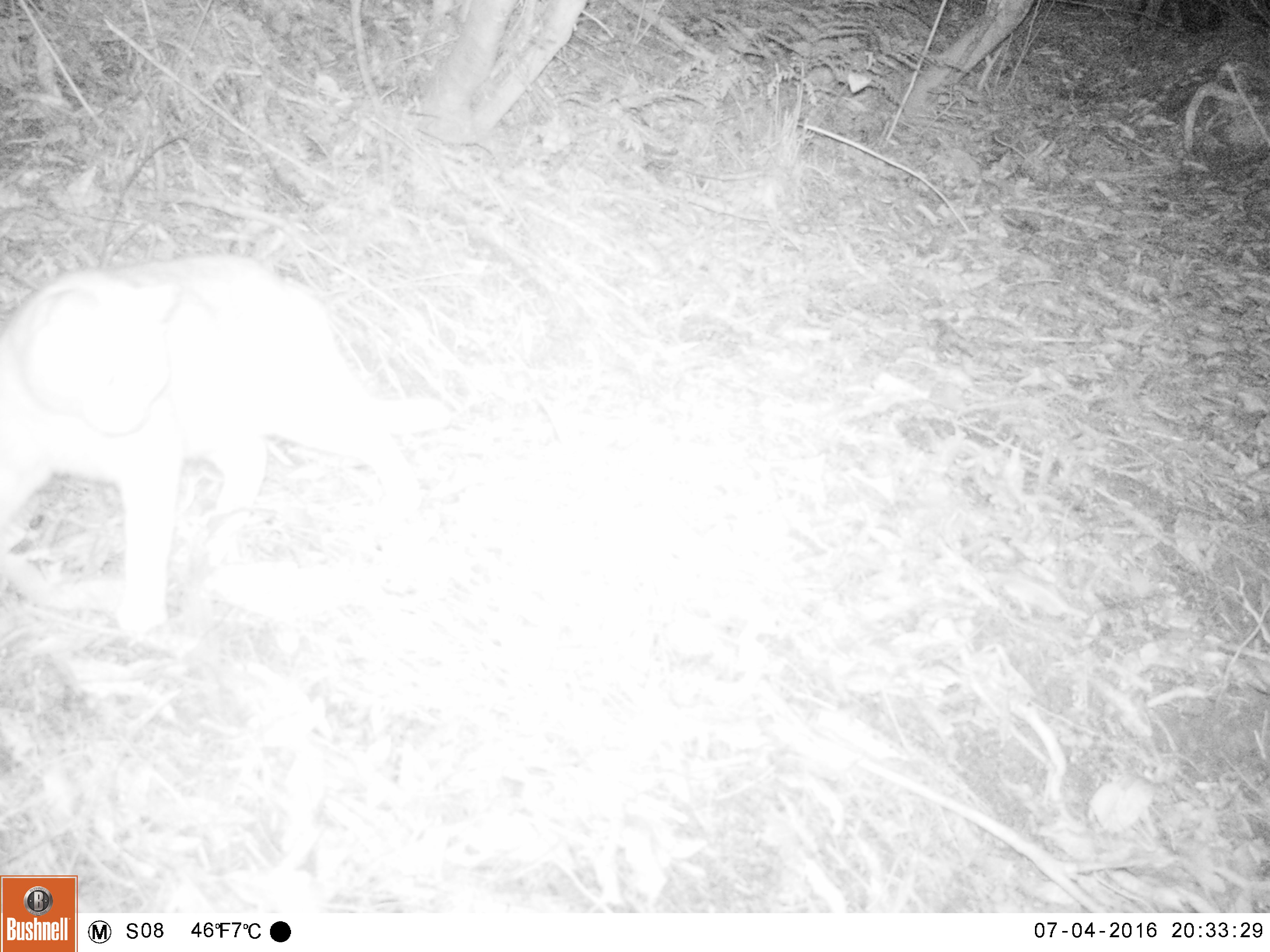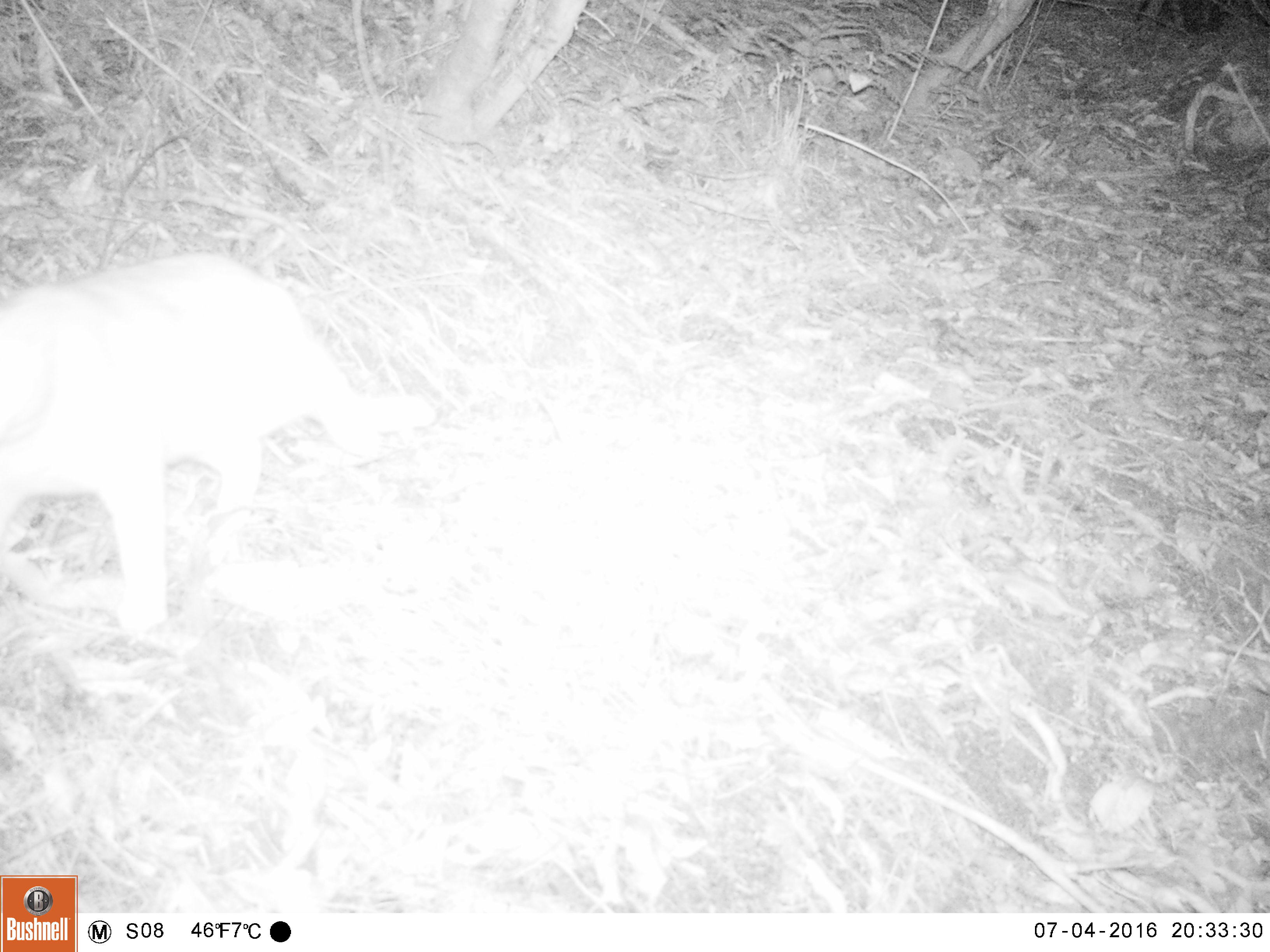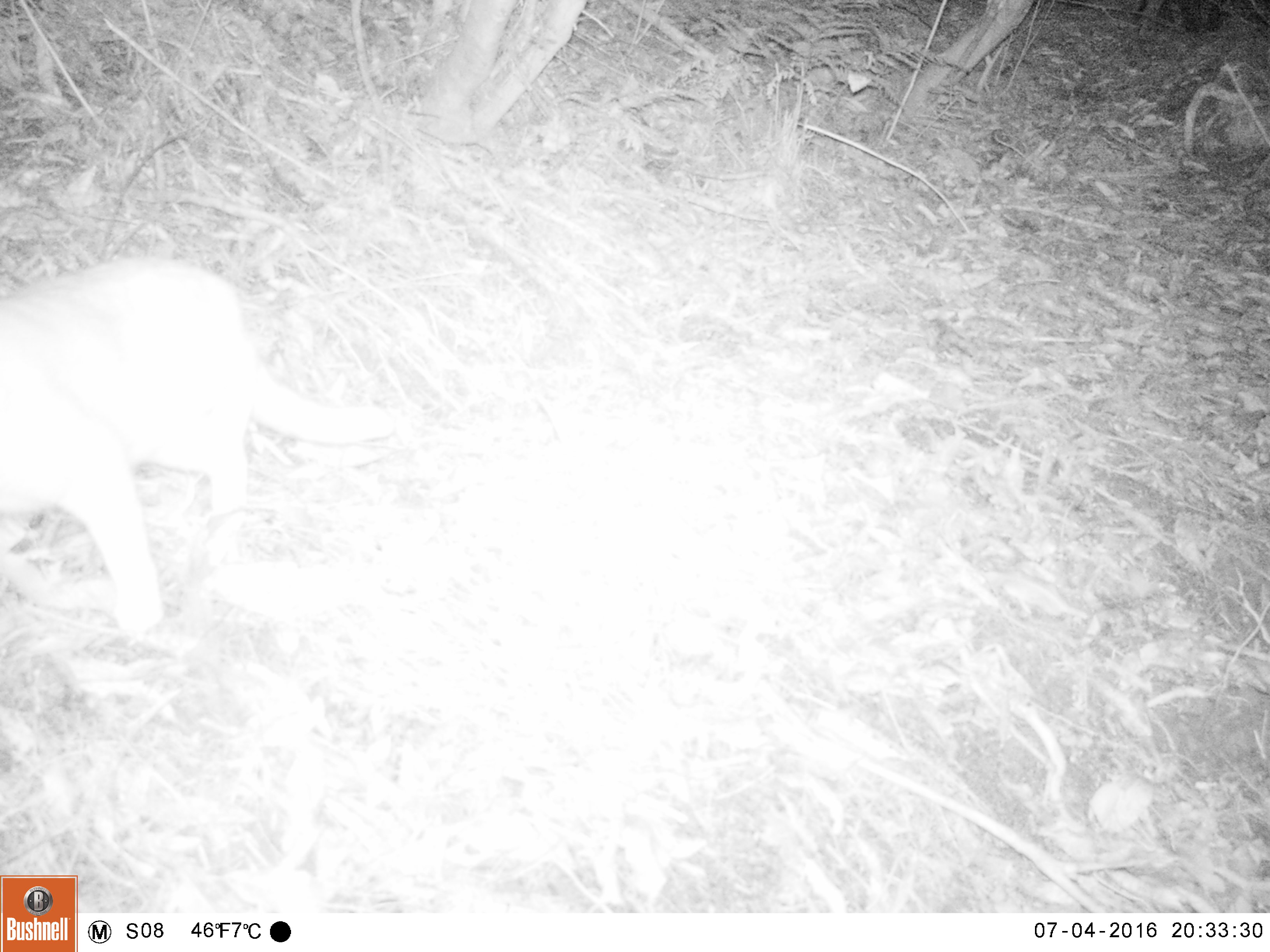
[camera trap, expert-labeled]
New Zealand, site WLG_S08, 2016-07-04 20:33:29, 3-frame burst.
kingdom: Animalia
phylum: Chordata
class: Mammalia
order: Carnivora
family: Felidae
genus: Felis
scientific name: Felis catus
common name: domestic cat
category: cat